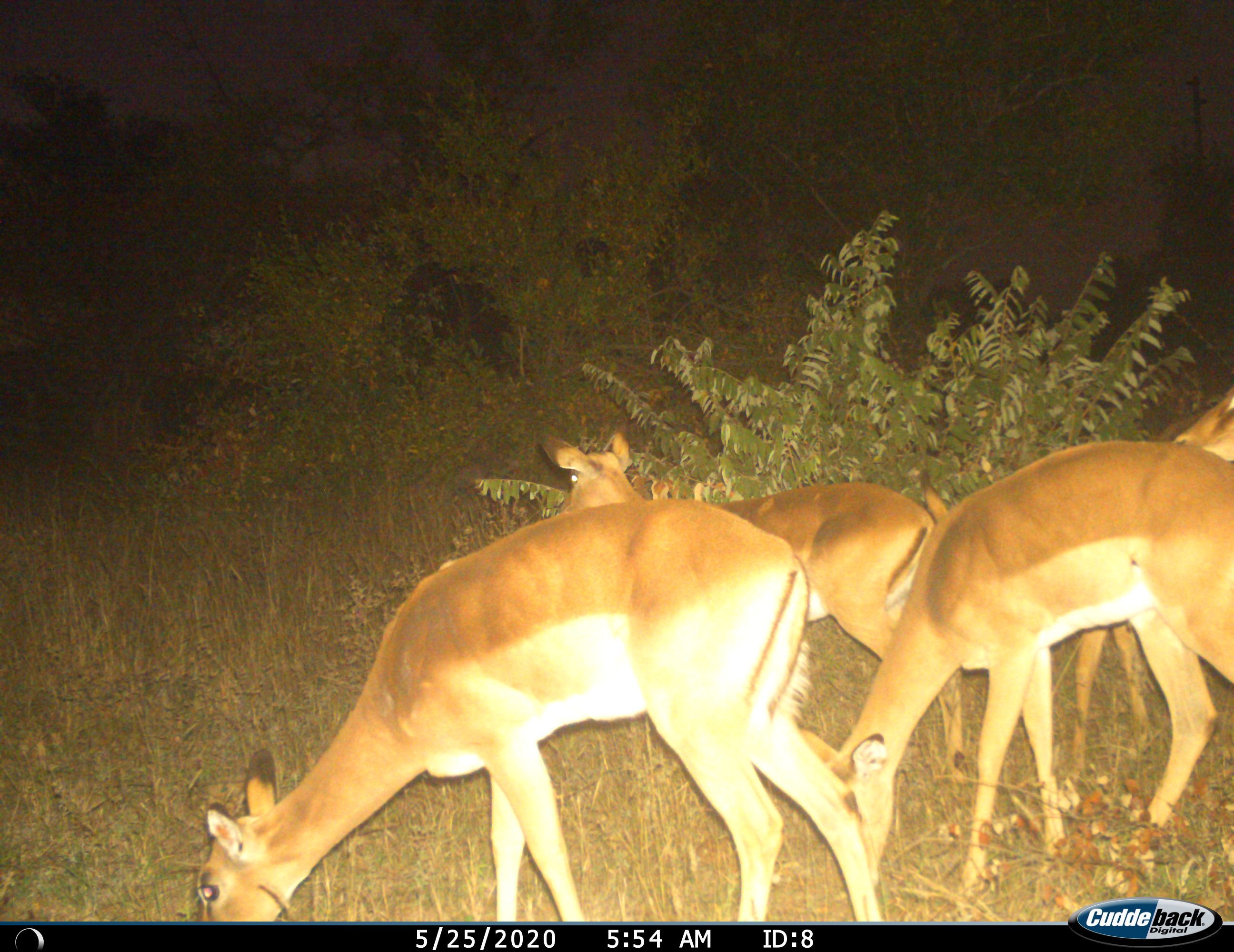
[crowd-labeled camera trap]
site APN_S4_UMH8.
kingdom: Animalia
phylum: Chordata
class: Mammalia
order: Artiodactyla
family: Bovidae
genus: Aepyceros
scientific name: Aepyceros melampus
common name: impala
Impala (Aepyceros melampus), count 5. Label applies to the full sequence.